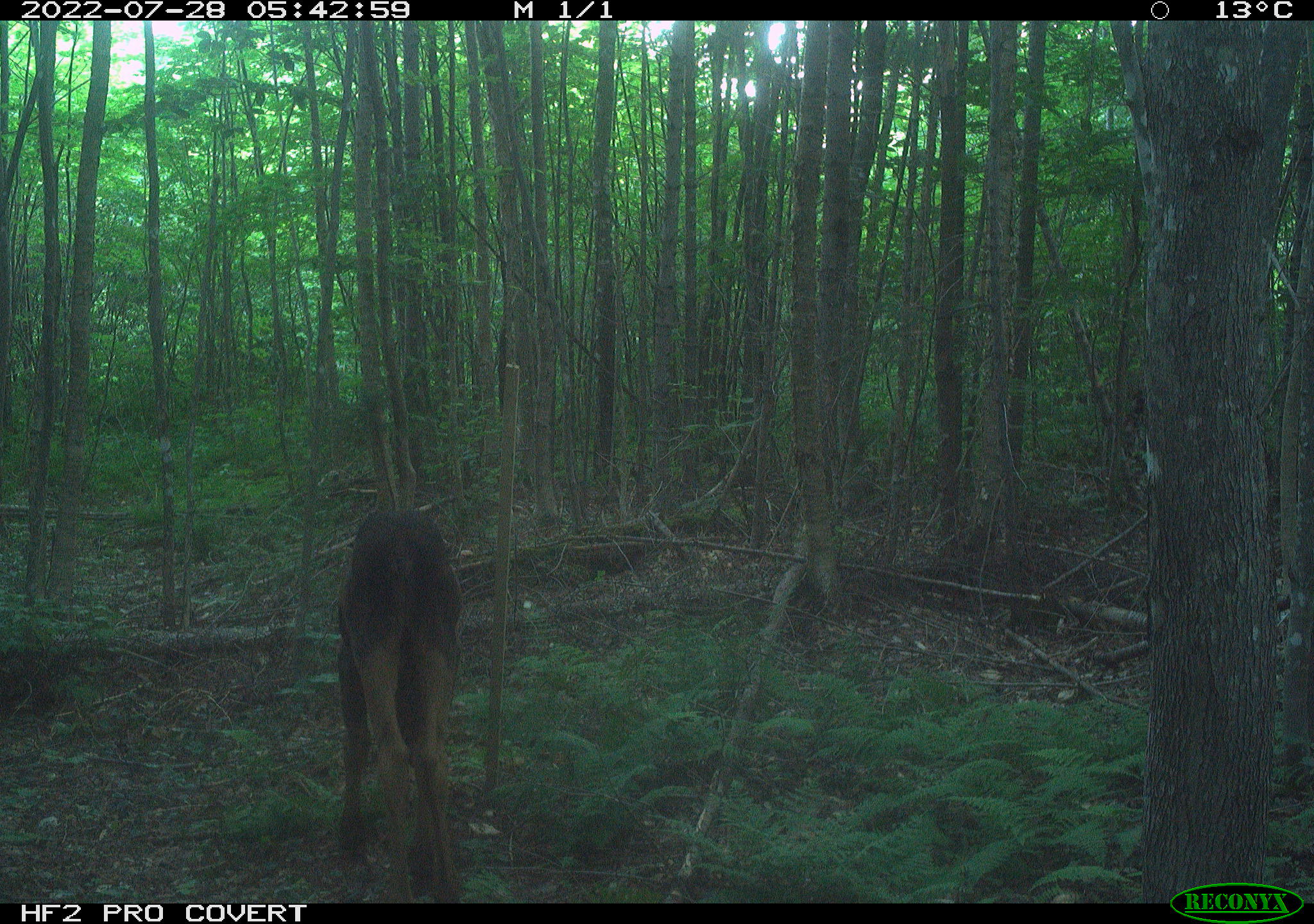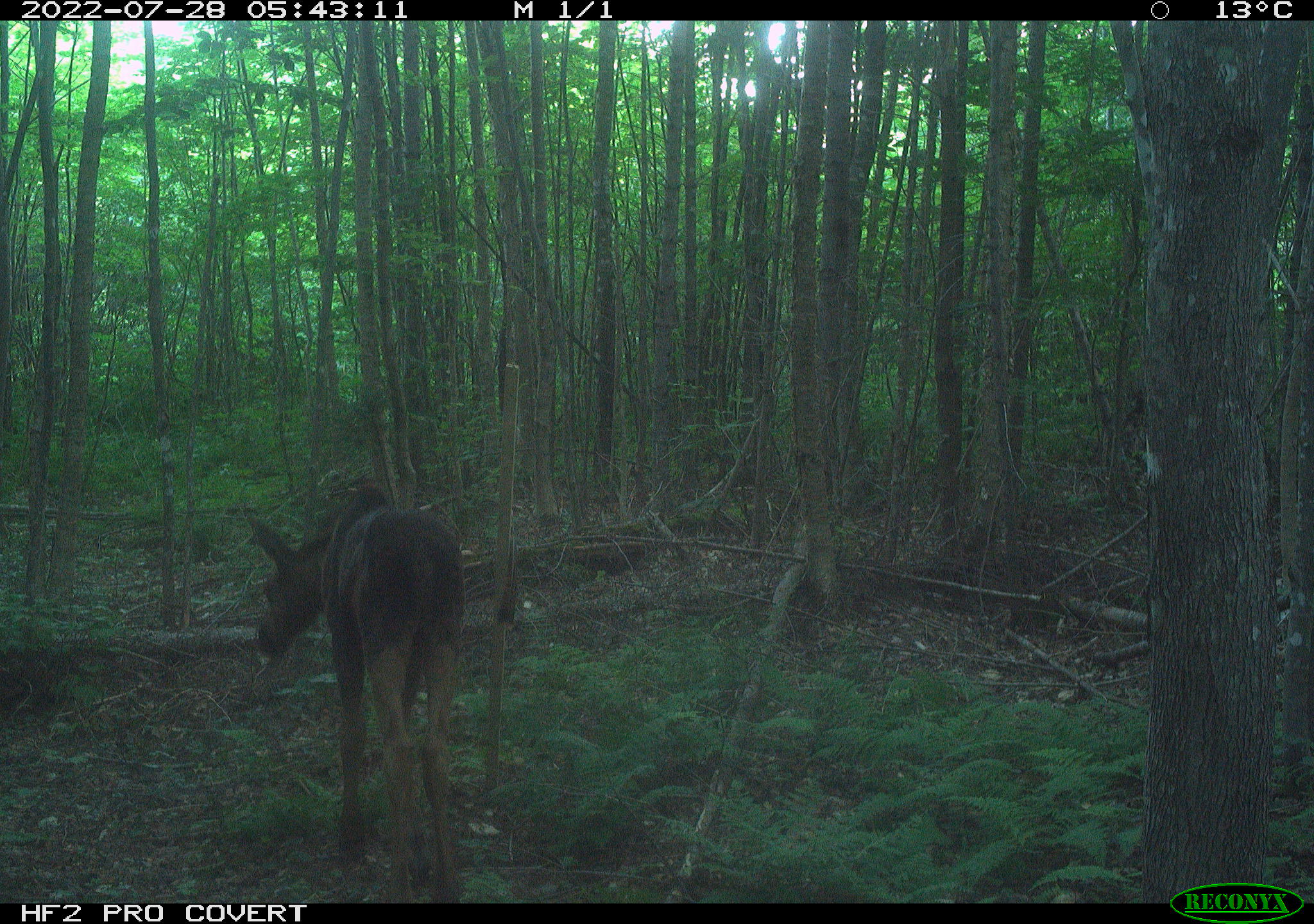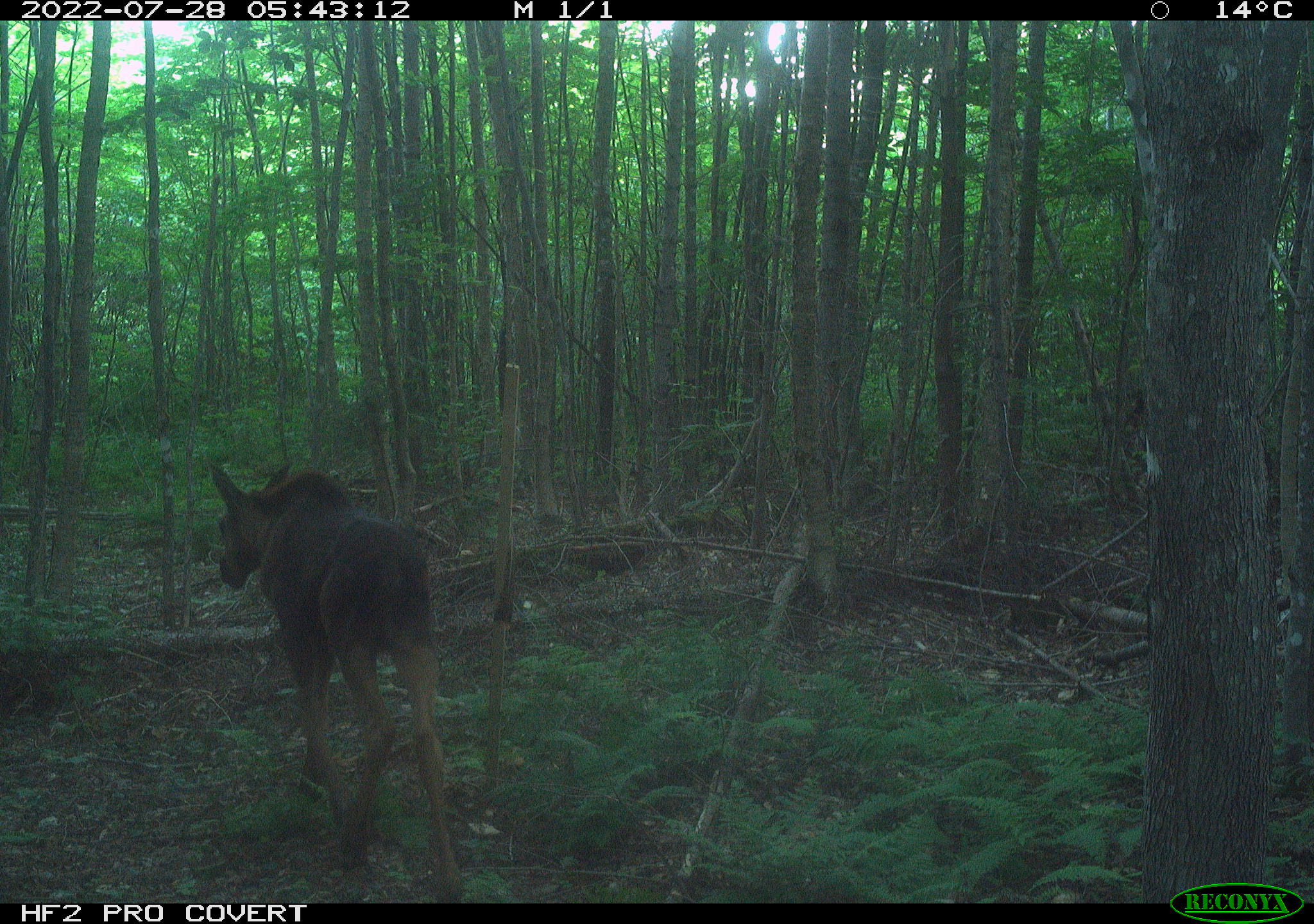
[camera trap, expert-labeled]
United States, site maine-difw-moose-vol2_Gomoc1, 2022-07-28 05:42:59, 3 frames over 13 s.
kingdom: Animalia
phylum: Chordata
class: Mammalia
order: Artiodactyla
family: Cervidae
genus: Alces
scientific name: Alces alces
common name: moose